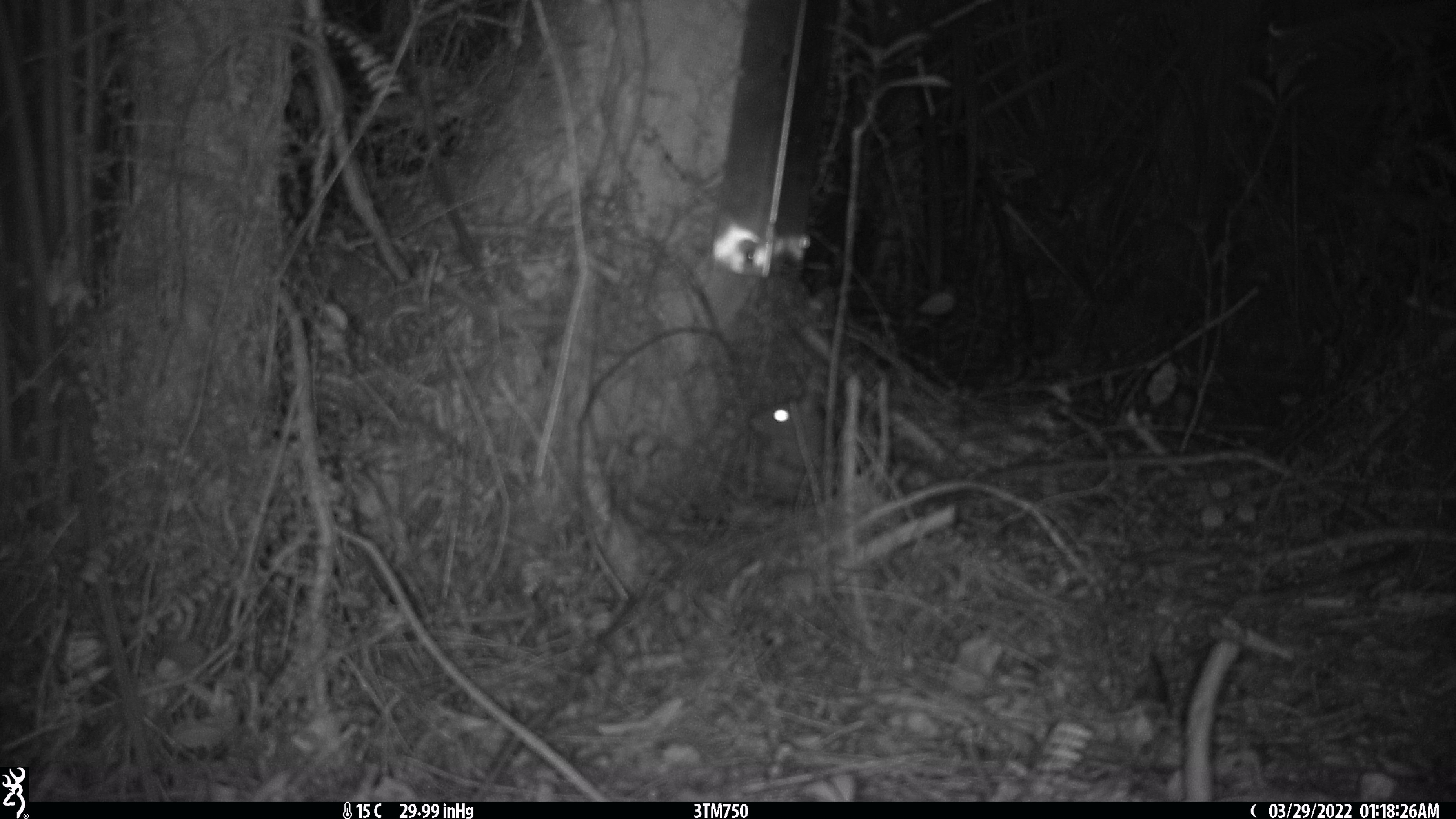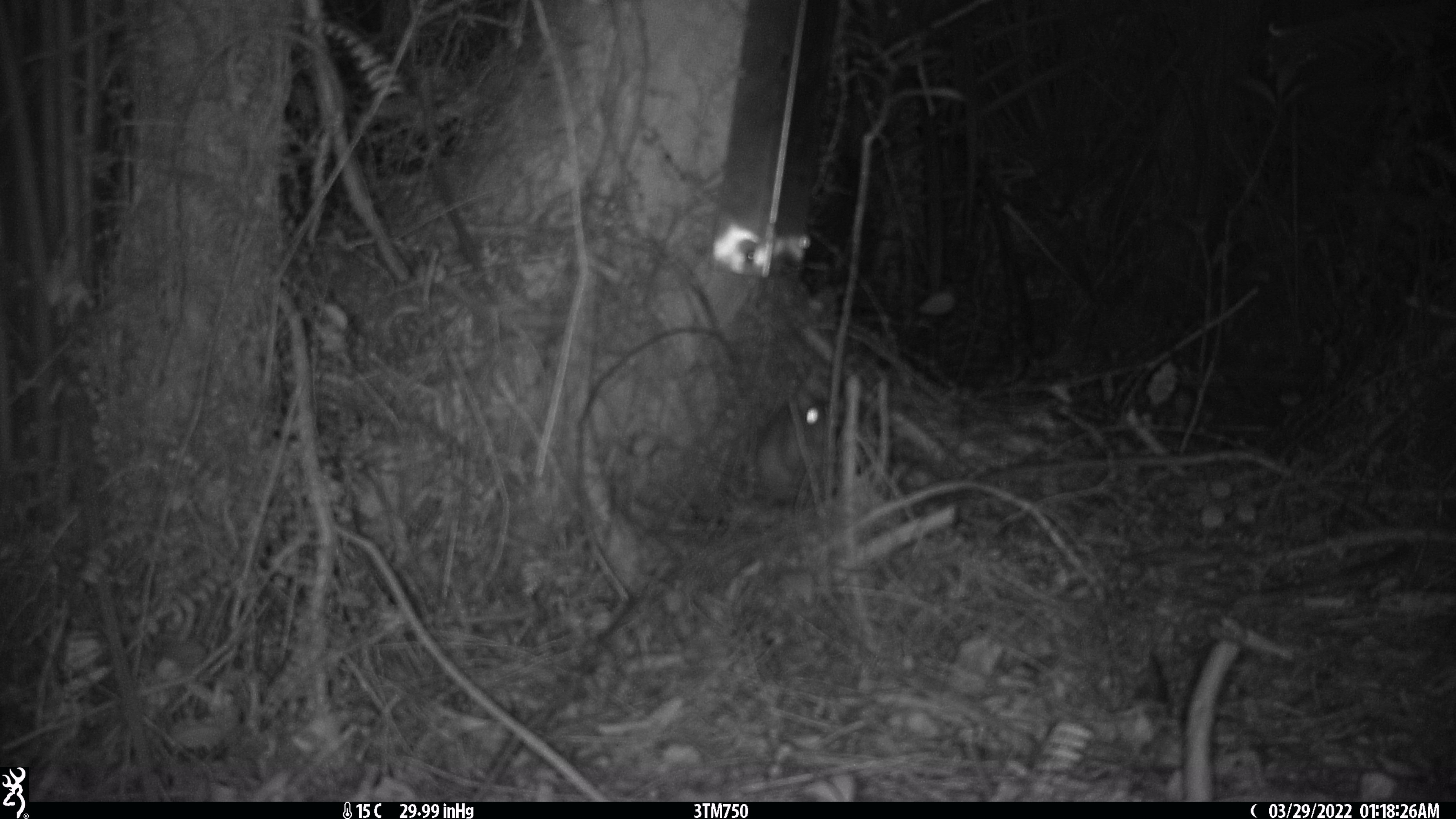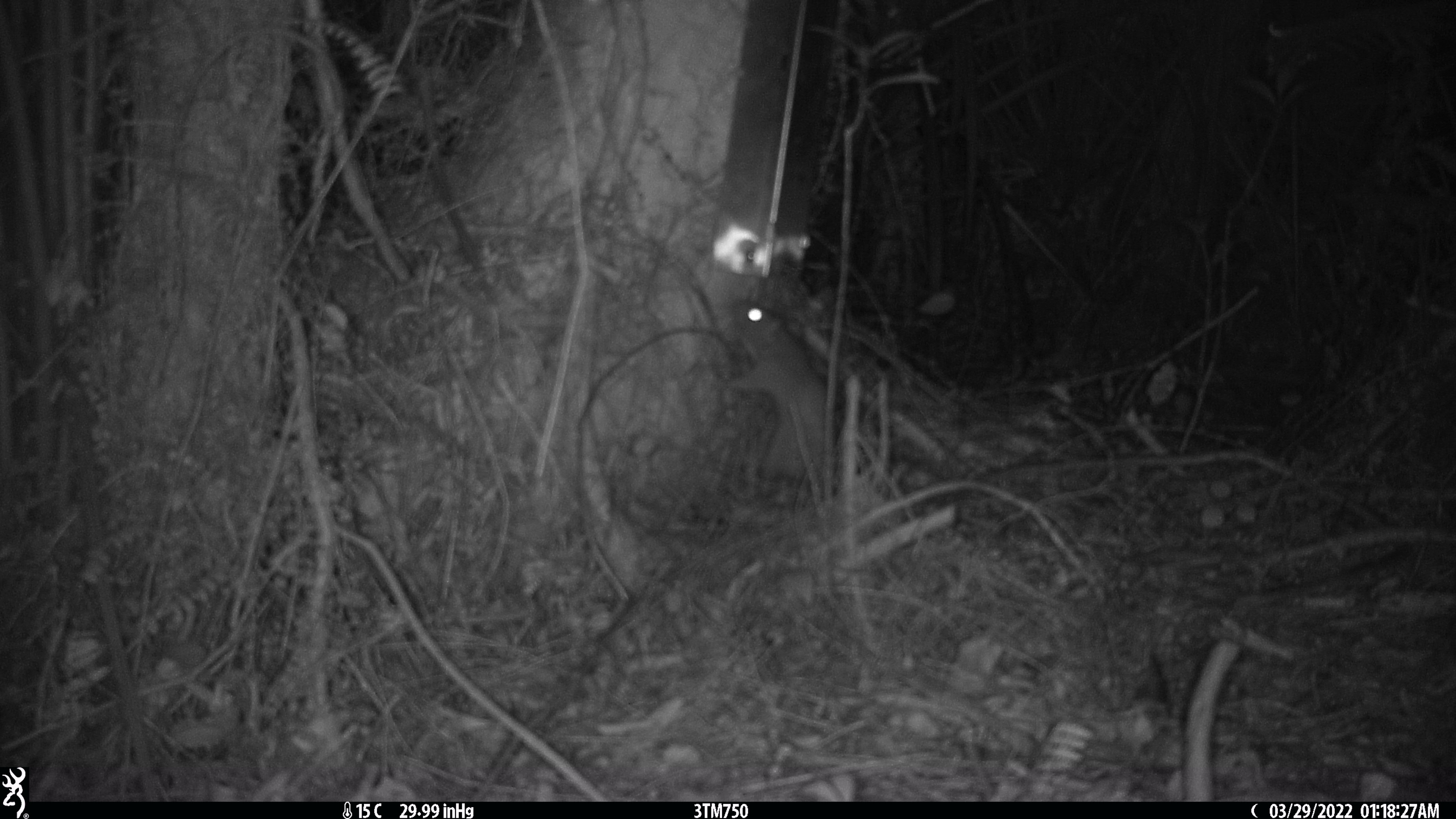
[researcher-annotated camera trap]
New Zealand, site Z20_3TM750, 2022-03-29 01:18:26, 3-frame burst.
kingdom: Animalia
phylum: Chordata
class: Mammalia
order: Rodentia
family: Muridae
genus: Rattus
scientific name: Rattus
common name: rat